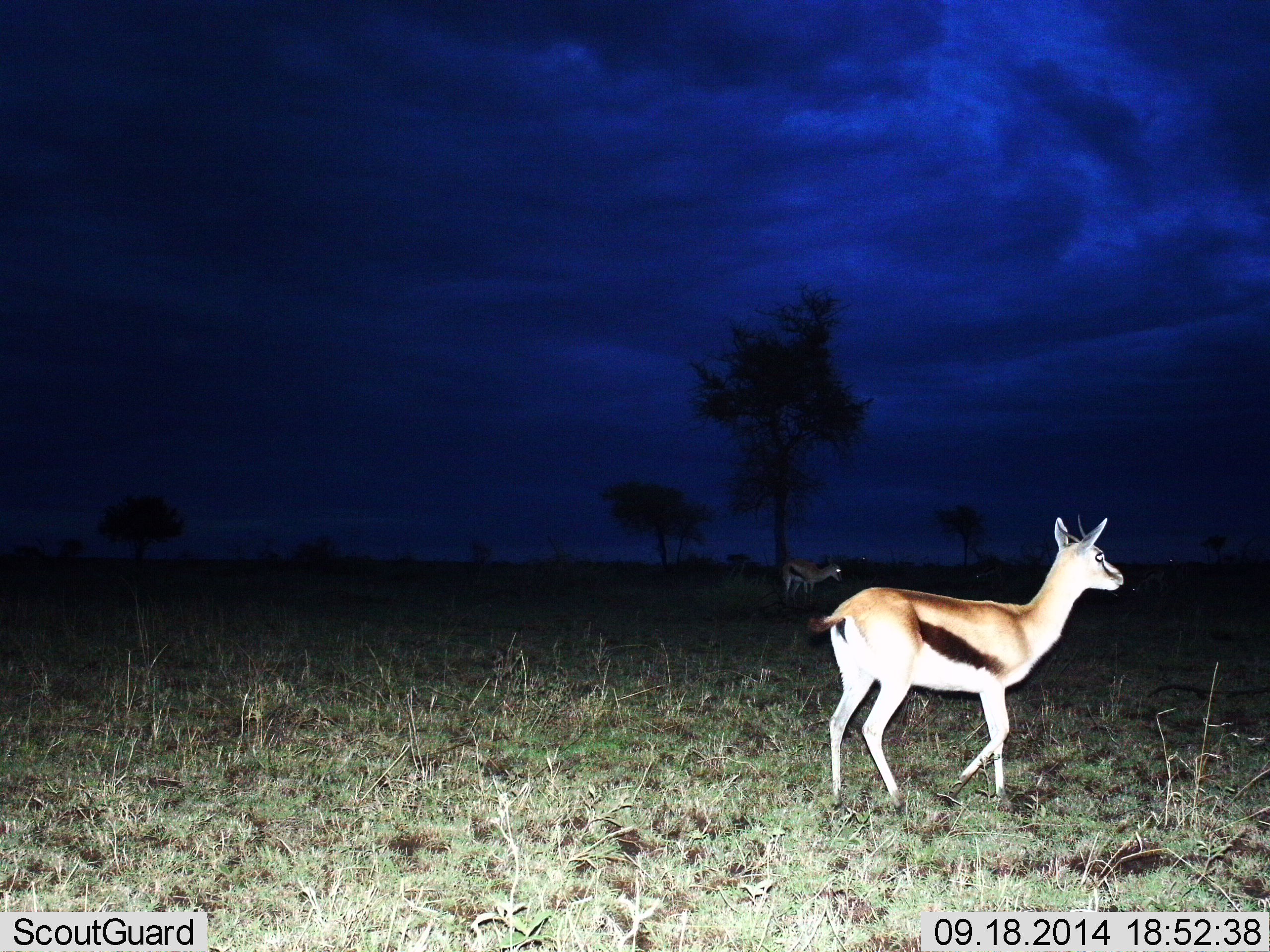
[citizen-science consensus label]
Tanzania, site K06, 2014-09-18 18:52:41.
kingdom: Animalia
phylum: Chordata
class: Mammalia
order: Artiodactyla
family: Bovidae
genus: Eudorcas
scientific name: Eudorcas thomsonii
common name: thomson's gazelle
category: gazellethomsons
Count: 2.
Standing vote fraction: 60%.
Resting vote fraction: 0%.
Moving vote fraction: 40%.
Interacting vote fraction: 0%.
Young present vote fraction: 0%.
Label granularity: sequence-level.